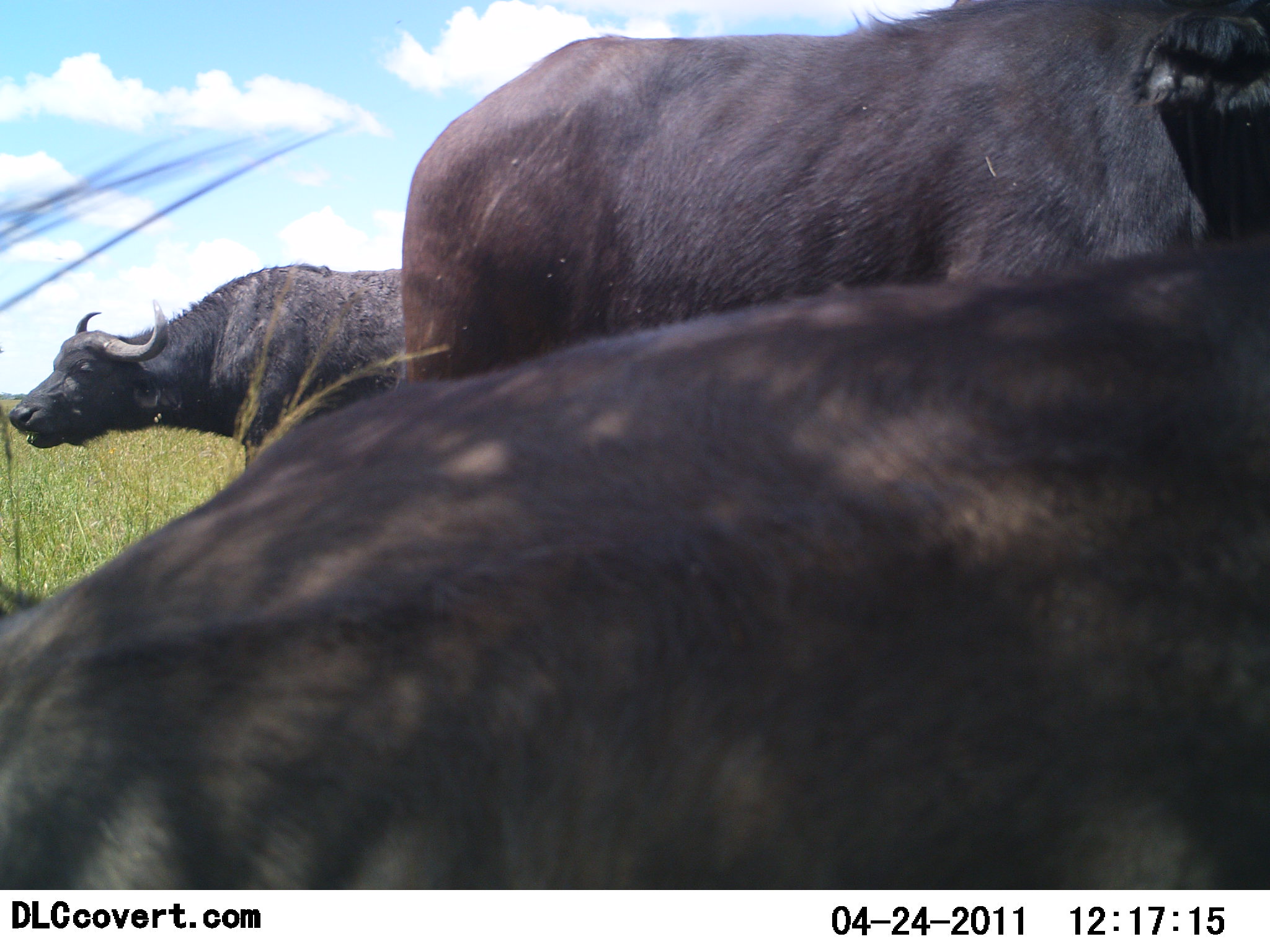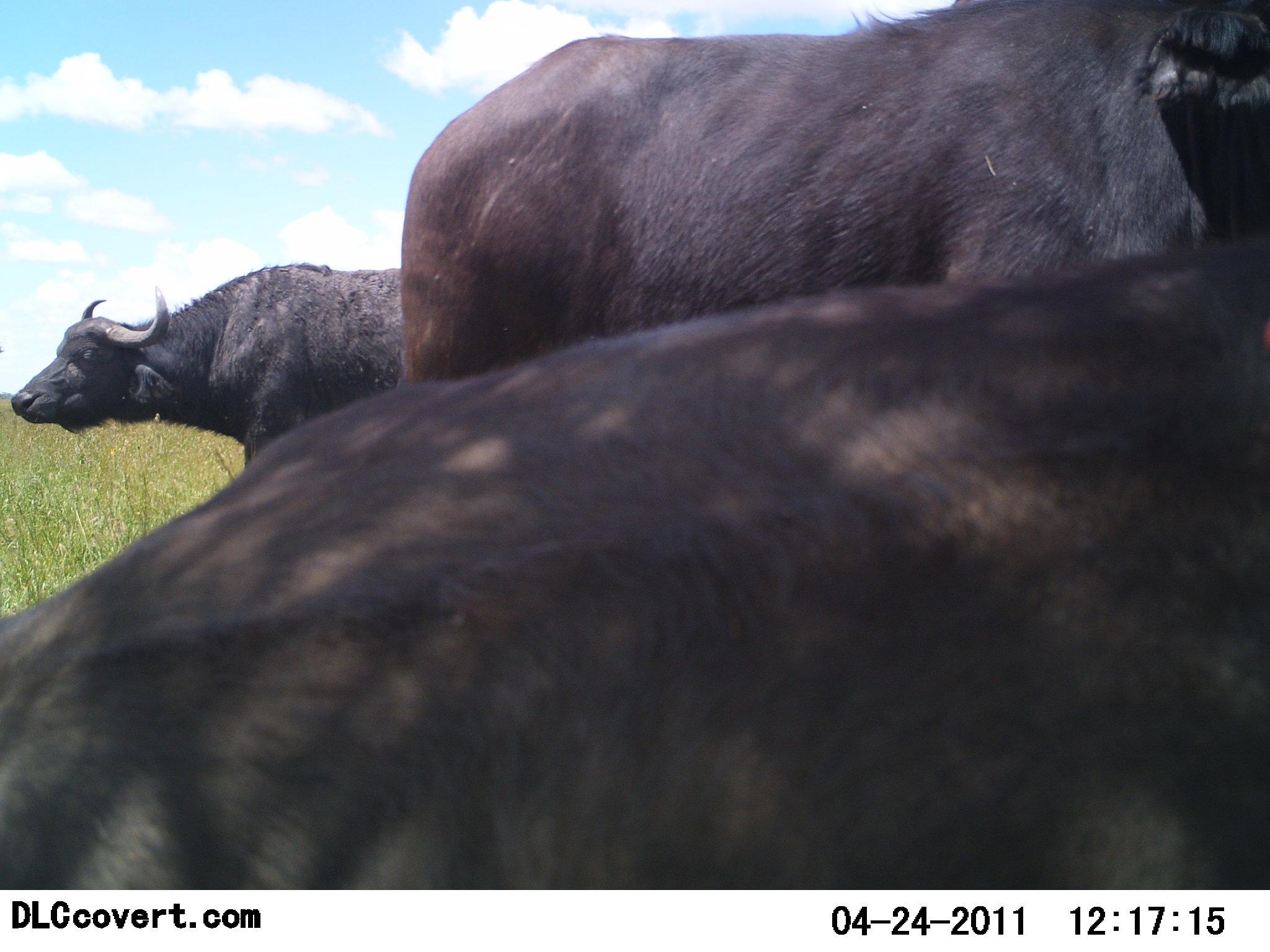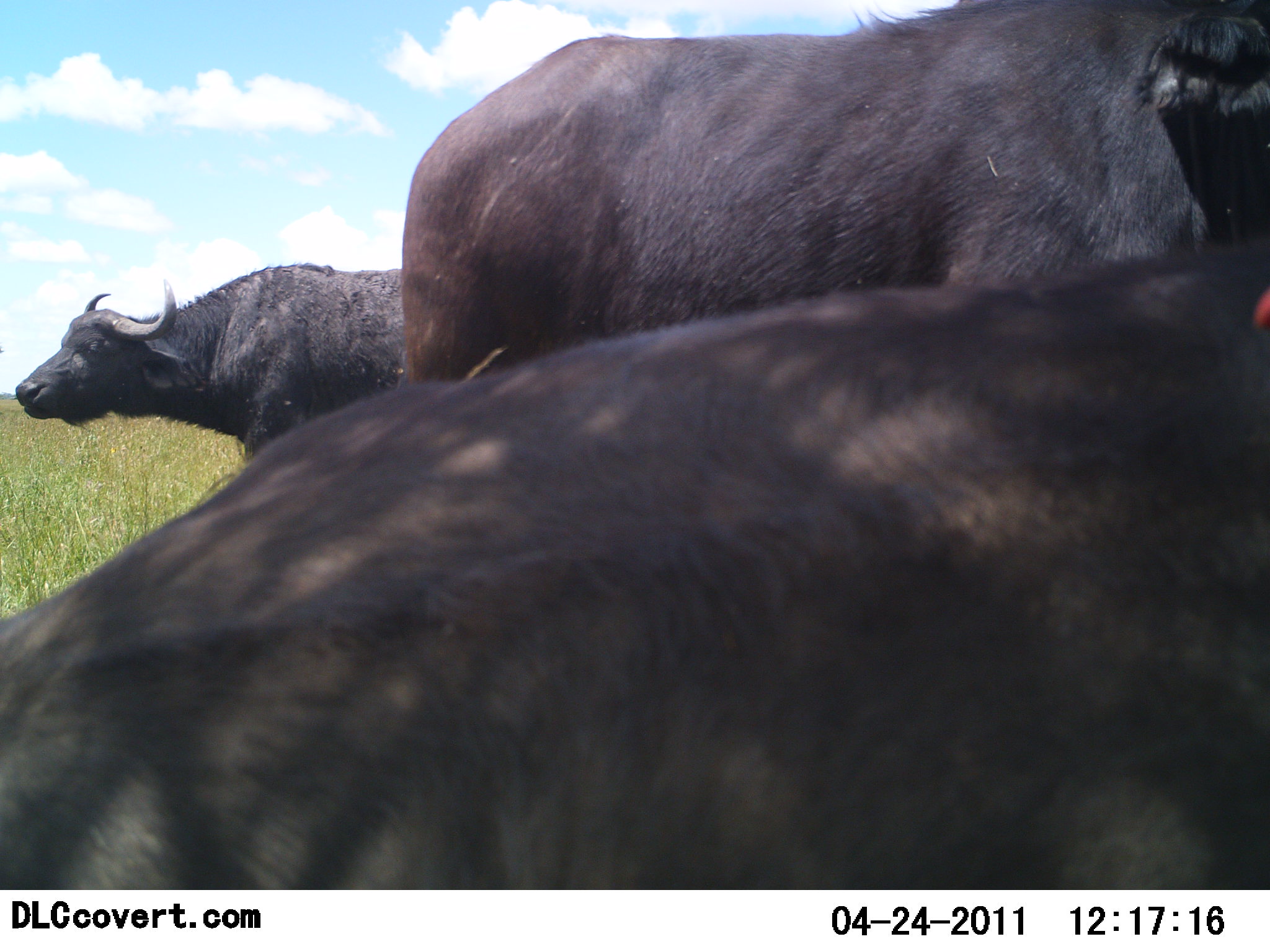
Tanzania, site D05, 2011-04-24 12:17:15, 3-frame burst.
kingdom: Animalia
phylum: Chordata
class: Mammalia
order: Artiodactyla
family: Bovidae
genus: Syncerus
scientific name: Syncerus caffer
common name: cape buffalo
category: buffalo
Buffalo (cape buffalo) (Syncerus caffer), count 3. Behavior (volunteer vote fractions): standing 85%, resting 46%, moving 0%, interacting 0%. Young present (vote fraction): 0%. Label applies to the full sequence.